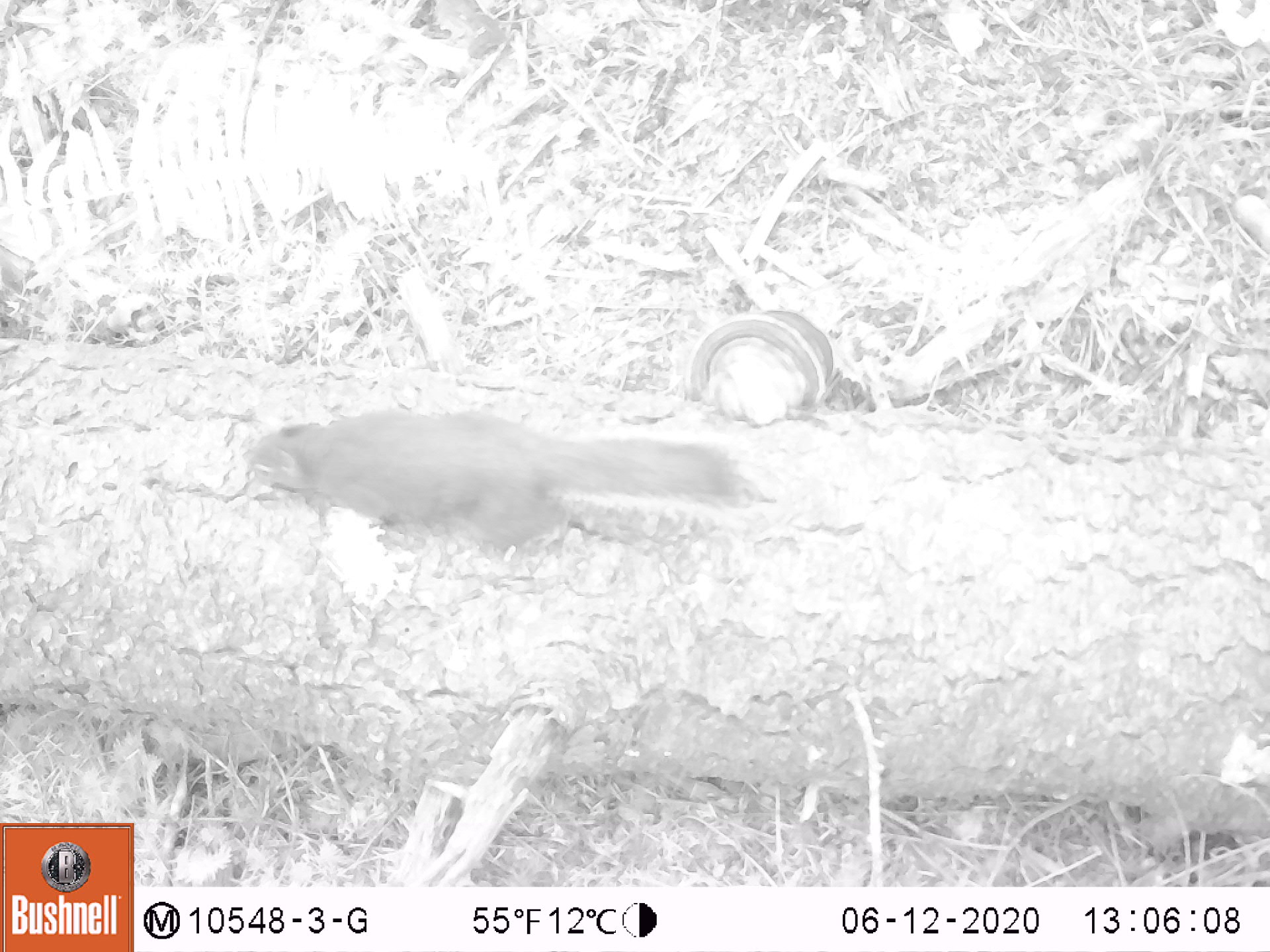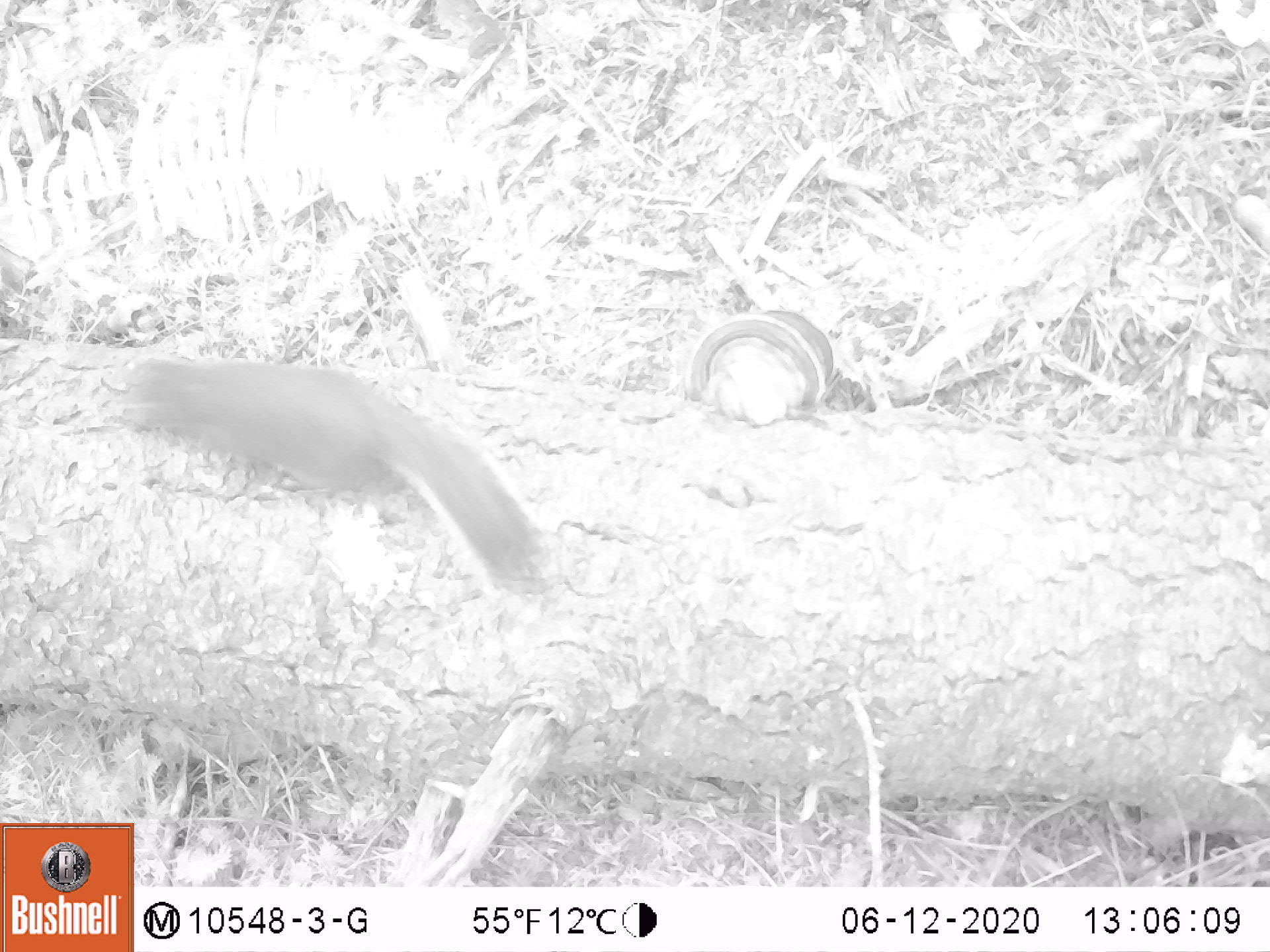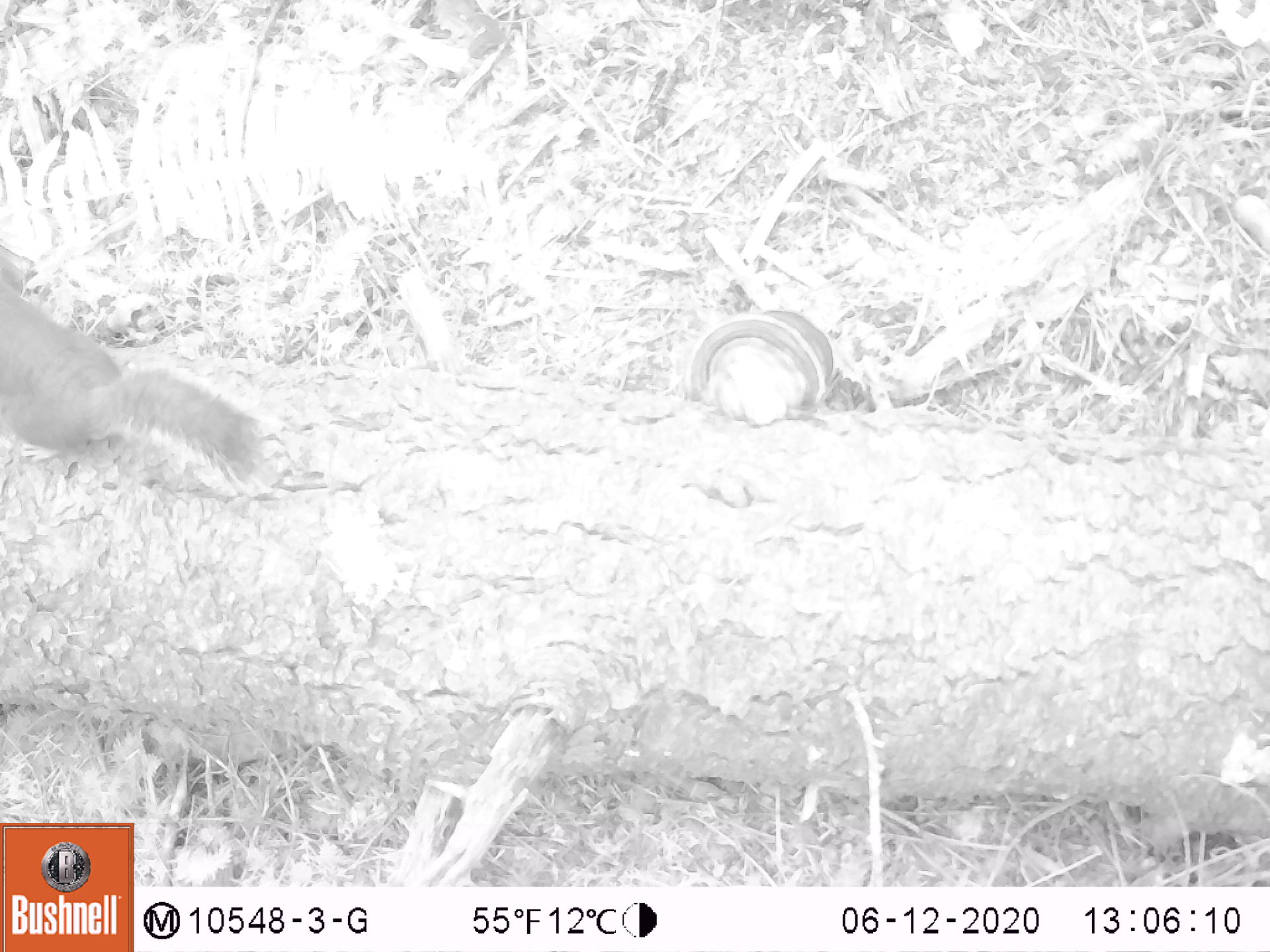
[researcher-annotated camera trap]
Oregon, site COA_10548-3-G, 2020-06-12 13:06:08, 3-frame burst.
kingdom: Animalia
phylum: Chordata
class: Mammalia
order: Rodentia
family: Sciuridae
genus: Tamiasciurus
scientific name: Tamiasciurus douglasii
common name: douglas squirrel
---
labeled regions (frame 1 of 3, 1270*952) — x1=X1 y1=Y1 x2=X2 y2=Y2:
douglas squirrel: x1=235 y1=407 x2=754 y2=553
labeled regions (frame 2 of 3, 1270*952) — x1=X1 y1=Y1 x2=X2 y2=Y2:
douglas squirrel: x1=119 y1=353 x2=541 y2=589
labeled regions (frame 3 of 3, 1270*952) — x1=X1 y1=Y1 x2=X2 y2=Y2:
douglas squirrel: x1=1 y1=287 x2=268 y2=497